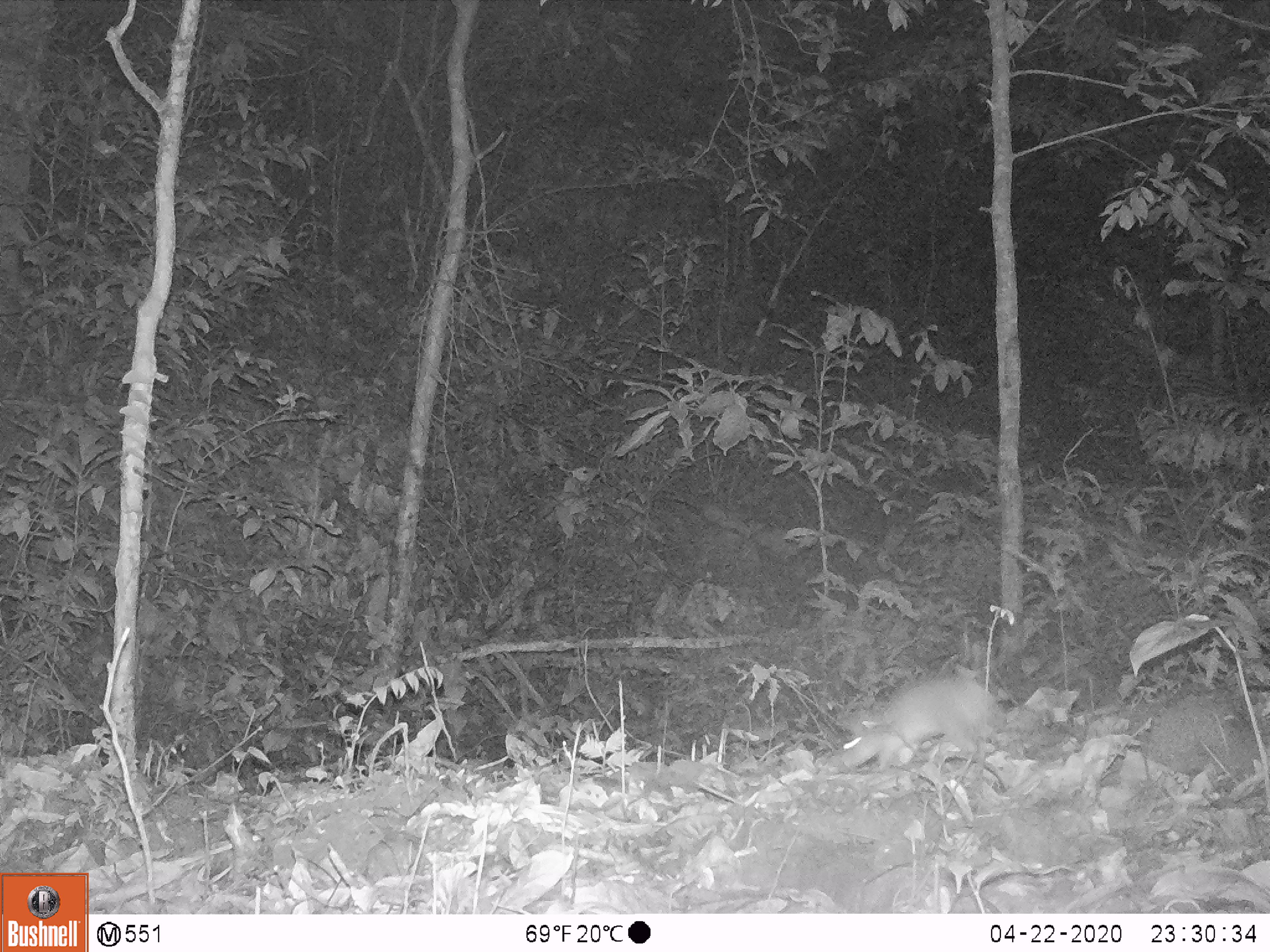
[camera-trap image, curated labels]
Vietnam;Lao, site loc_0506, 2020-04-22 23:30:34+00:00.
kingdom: Animalia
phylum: Chordata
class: Mammalia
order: Rodentia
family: Muridae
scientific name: Muridae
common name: old-world mice and rats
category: unidentified murid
Unidentified murid (old-world mice and rats) (Muridae). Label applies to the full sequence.